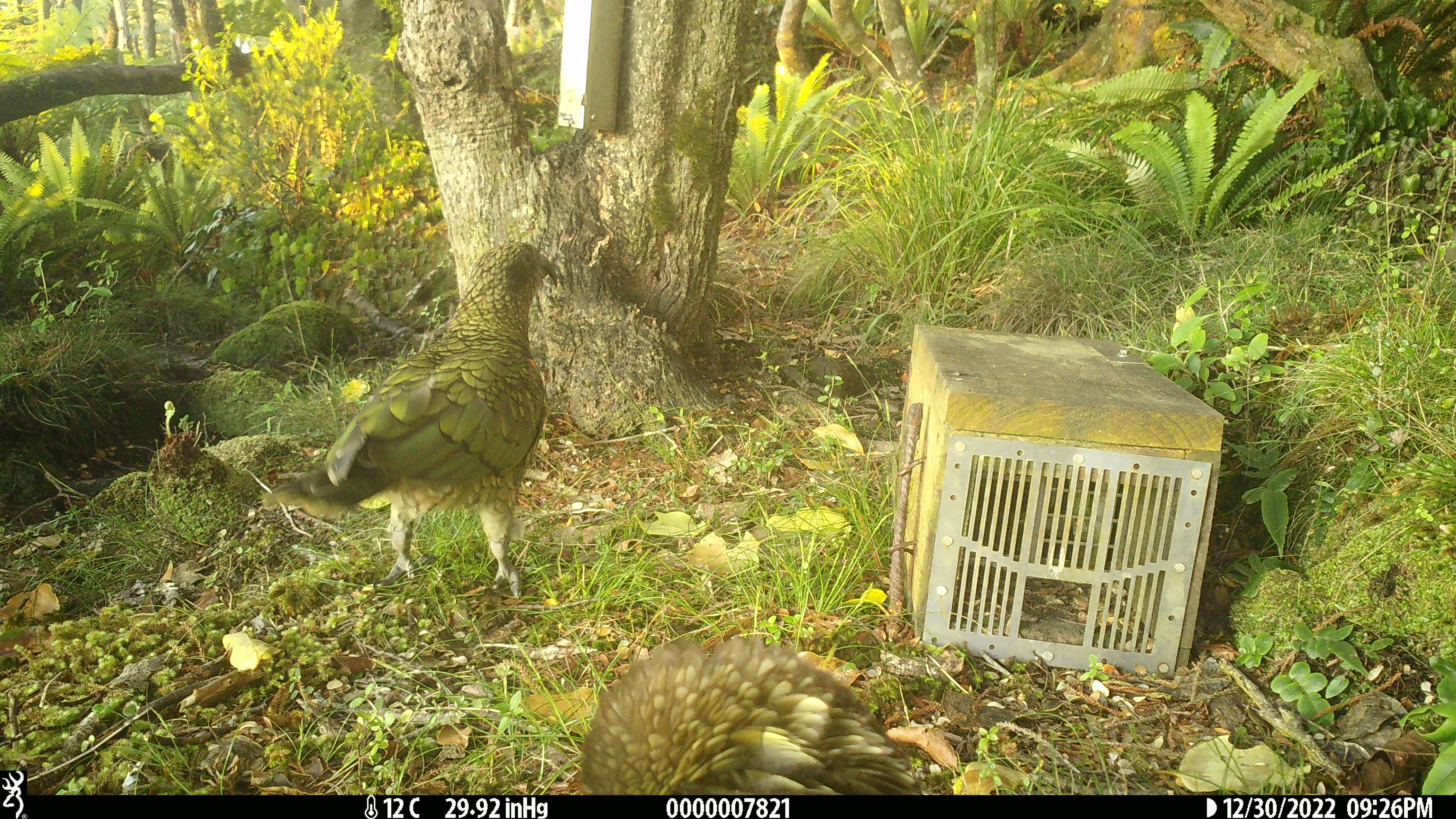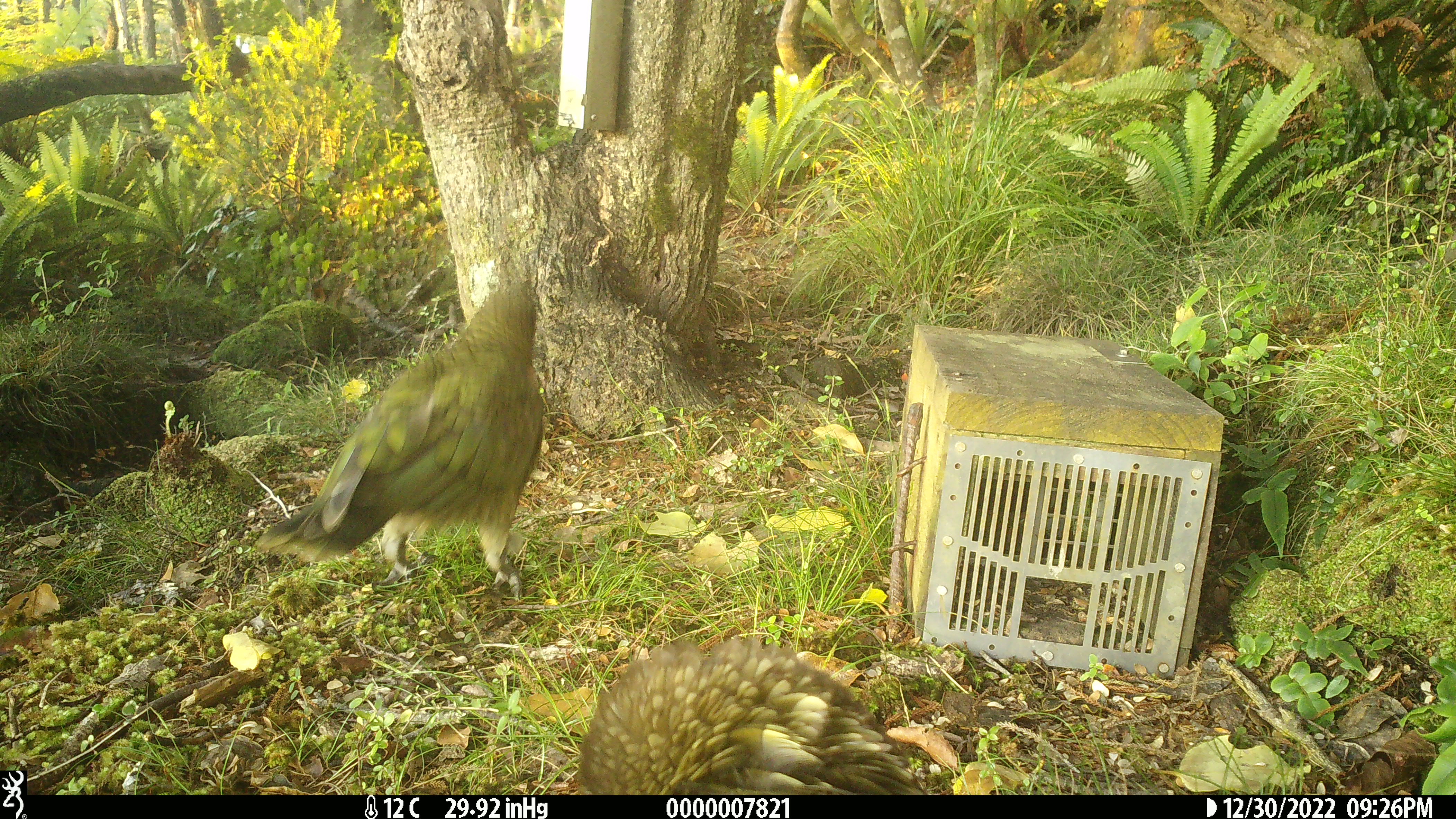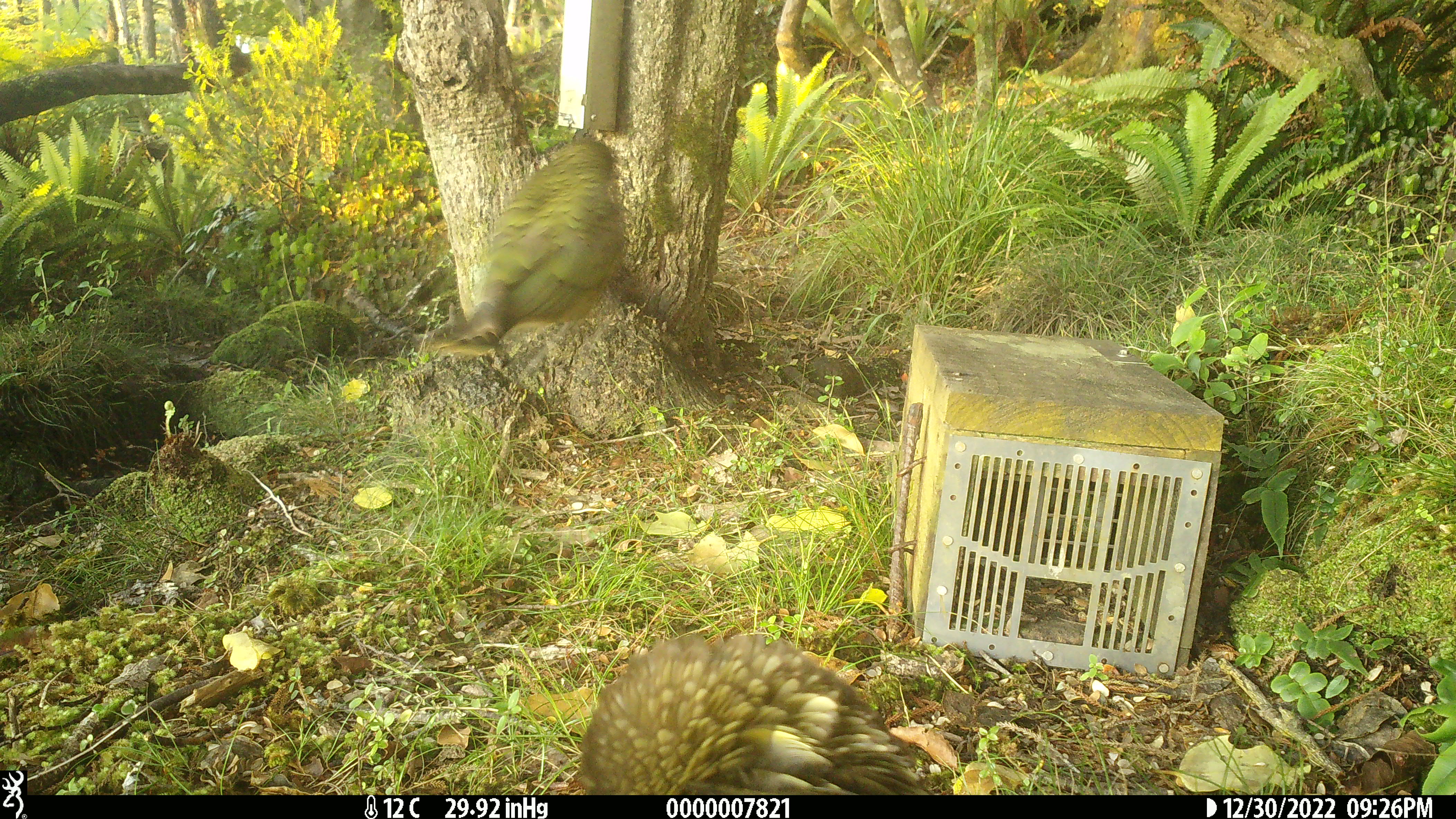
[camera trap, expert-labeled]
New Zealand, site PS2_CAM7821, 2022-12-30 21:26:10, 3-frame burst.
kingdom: Animalia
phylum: Chordata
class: Aves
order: Psittaciformes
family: Strigopidae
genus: Nestor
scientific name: Nestor notabilis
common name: kea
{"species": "kea (Nestor notabilis)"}